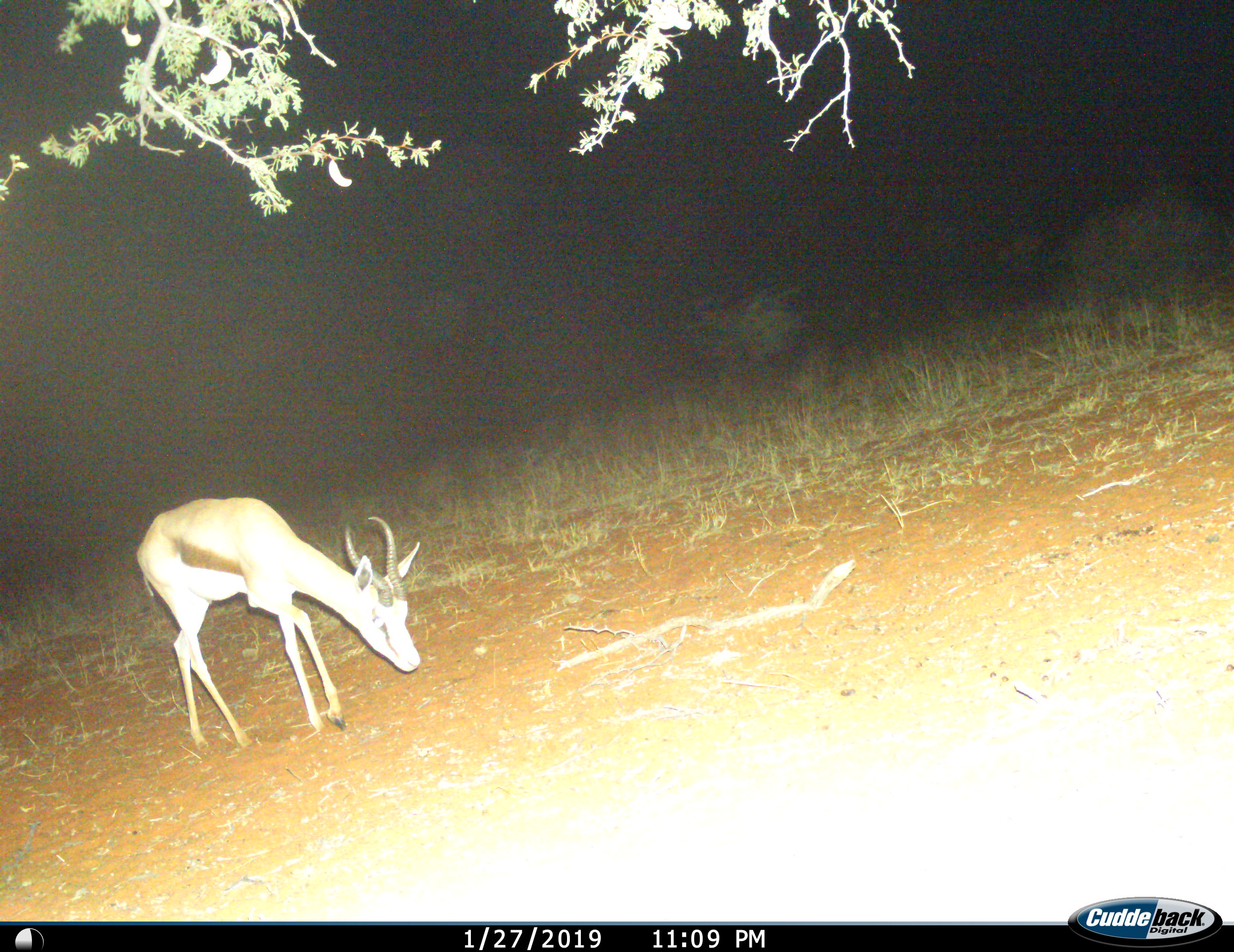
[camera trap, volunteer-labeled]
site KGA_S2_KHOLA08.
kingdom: Animalia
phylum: Chordata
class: Mammalia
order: Artiodactyla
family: Bovidae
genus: Antidorcas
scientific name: Antidorcas marsupialis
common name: springbok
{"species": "springbok (Antidorcas marsupialis)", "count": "1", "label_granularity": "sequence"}